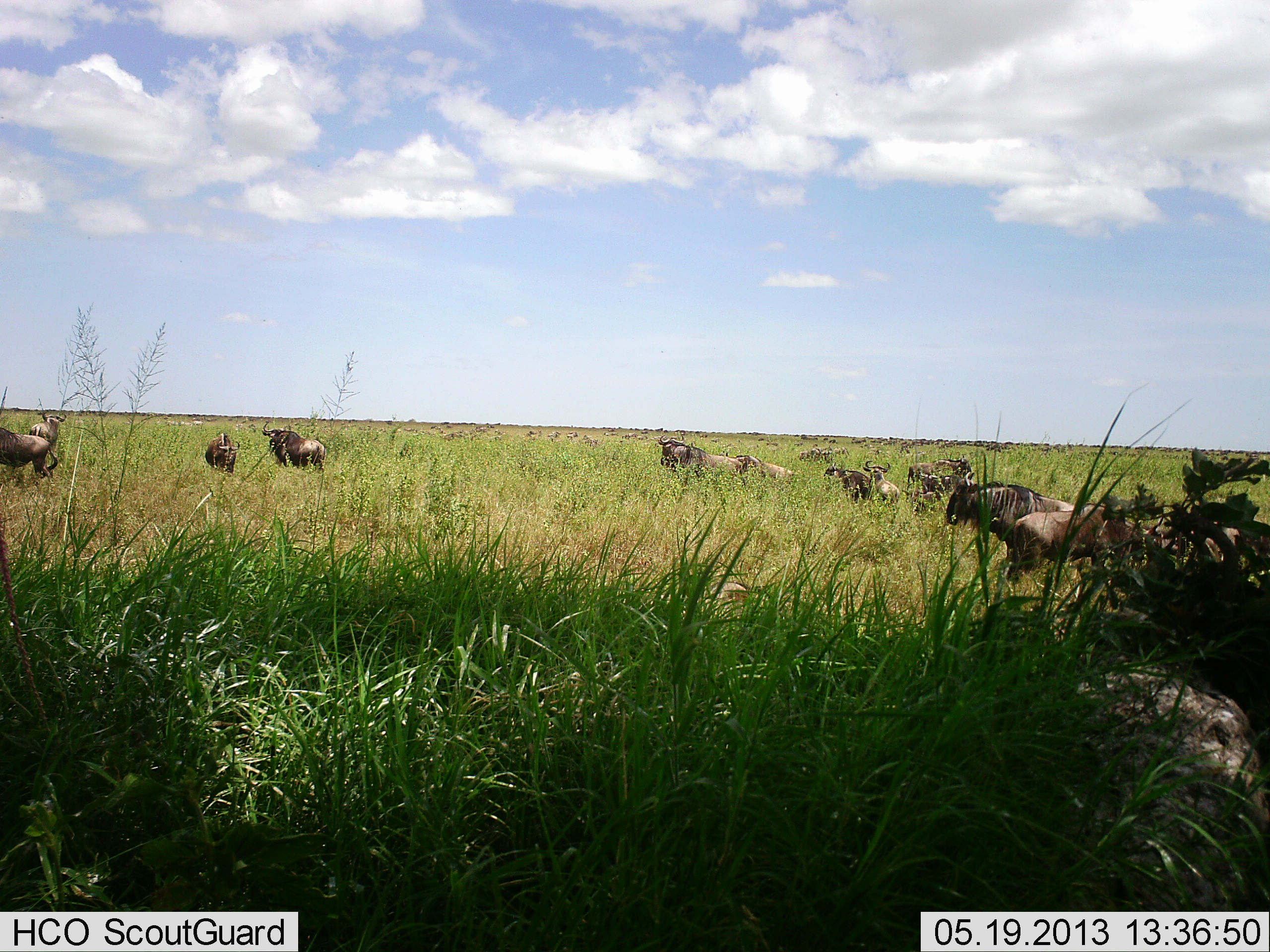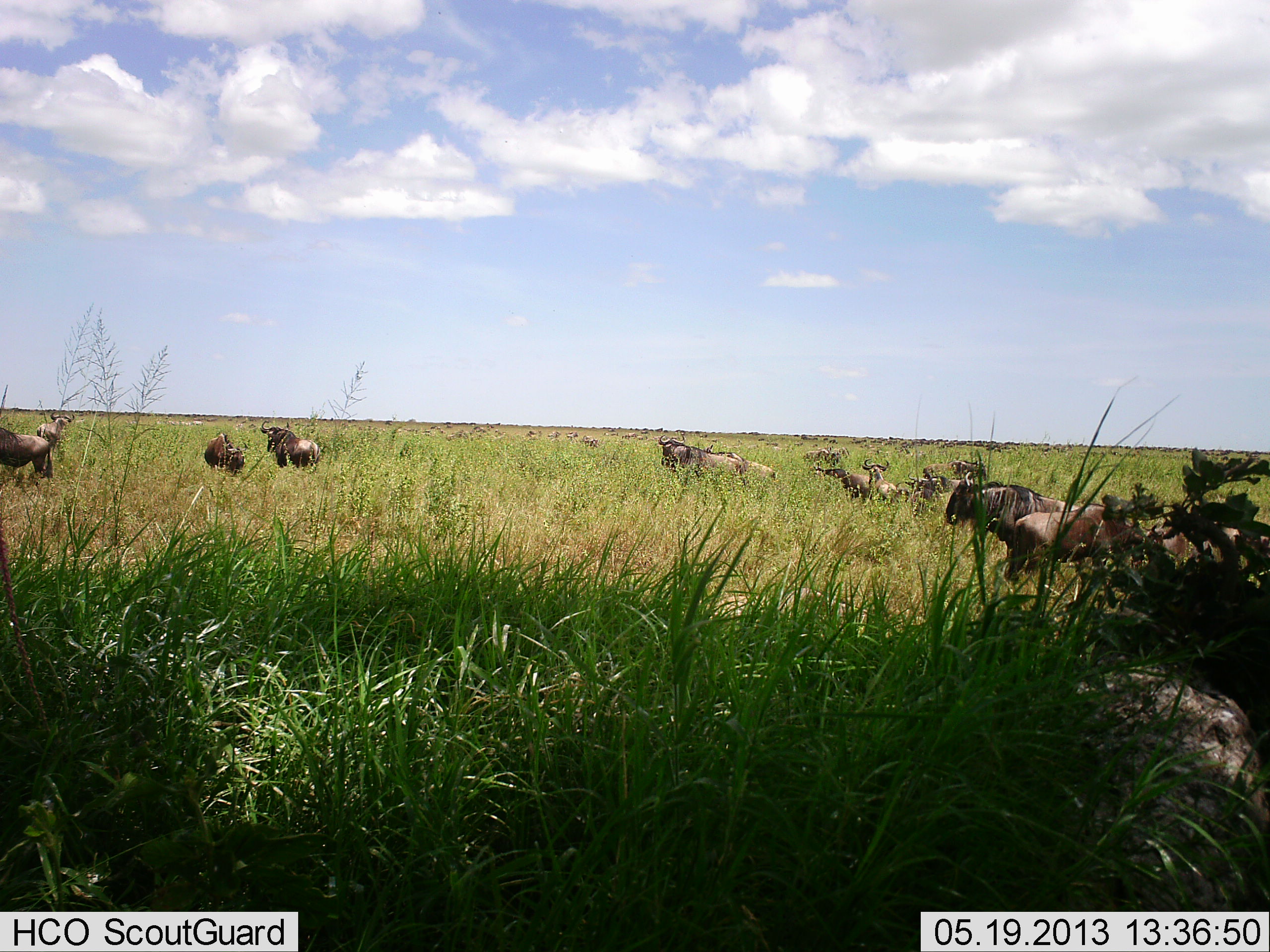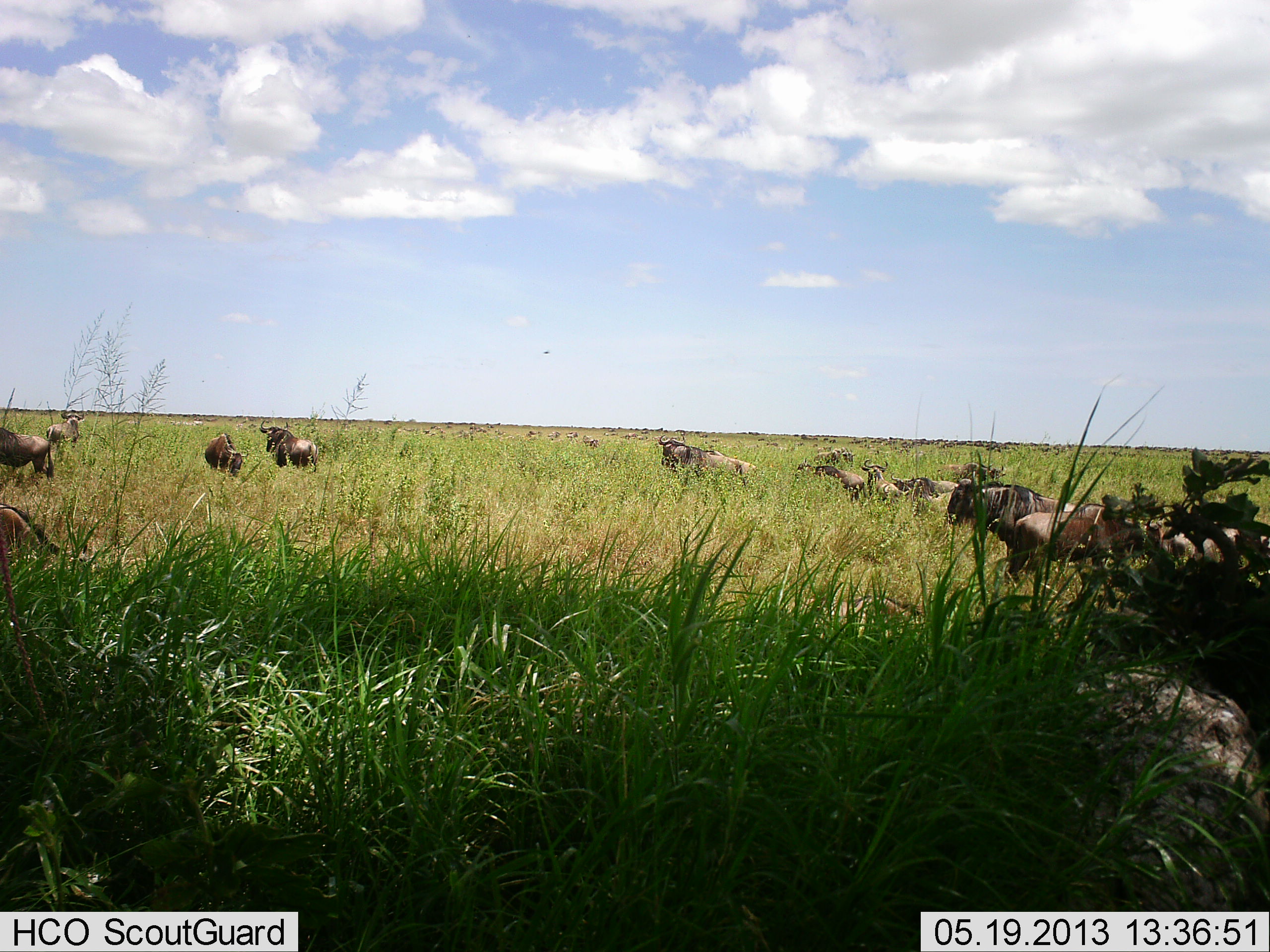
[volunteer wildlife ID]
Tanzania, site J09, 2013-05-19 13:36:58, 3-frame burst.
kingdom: Animalia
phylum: Chordata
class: Mammalia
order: Artiodactyla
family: Bovidae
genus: Connochaetes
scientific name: Connochaetes taurinus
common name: blue wildebeest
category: wildebeest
Wildebeest (blue wildebeest) (Connochaetes taurinus), count 11-50. Behavior (volunteer vote fractions): standing 60%, resting 27%, moving 53%, interacting 7%. Young present (vote fraction): 0%. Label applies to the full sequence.